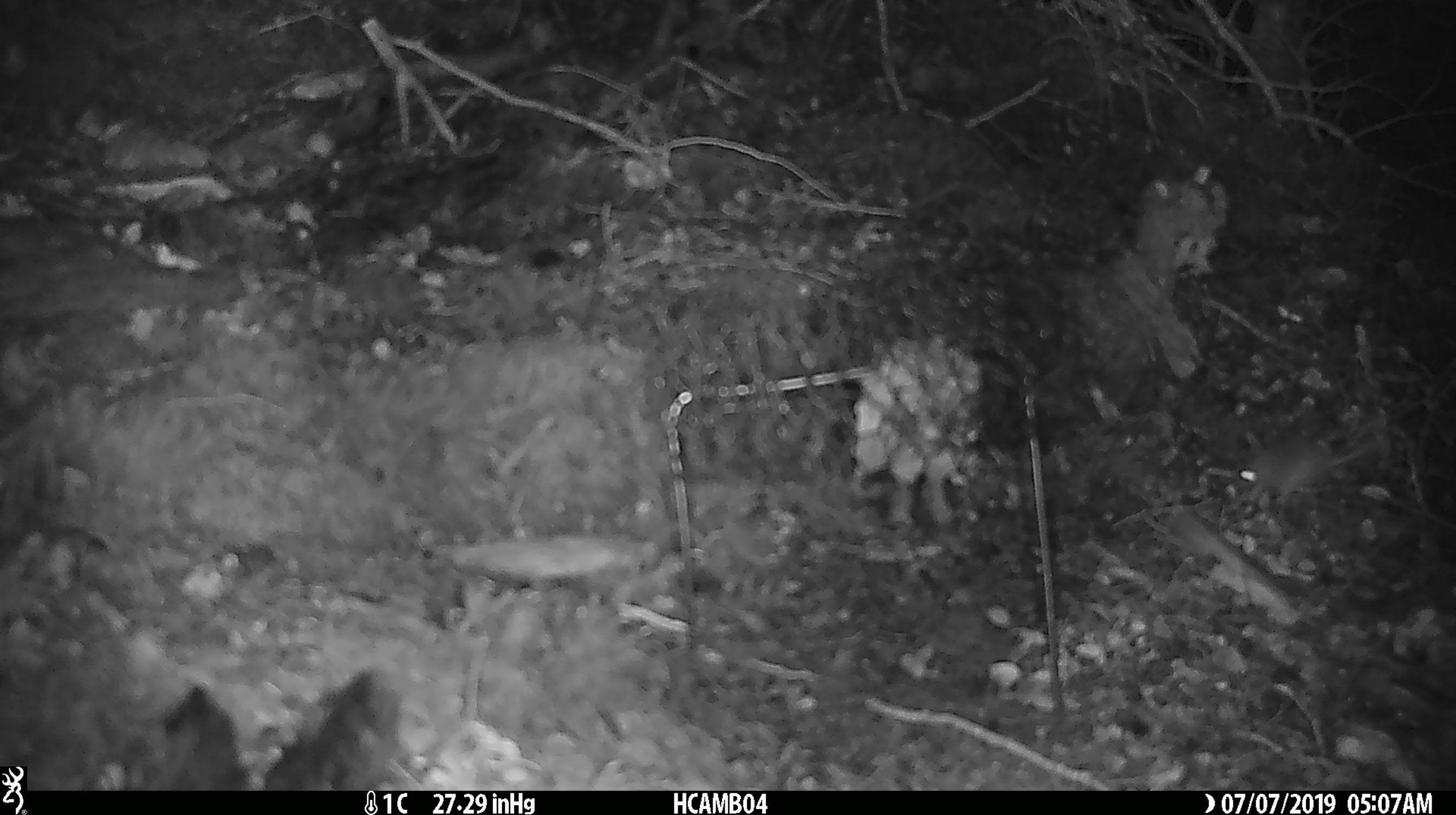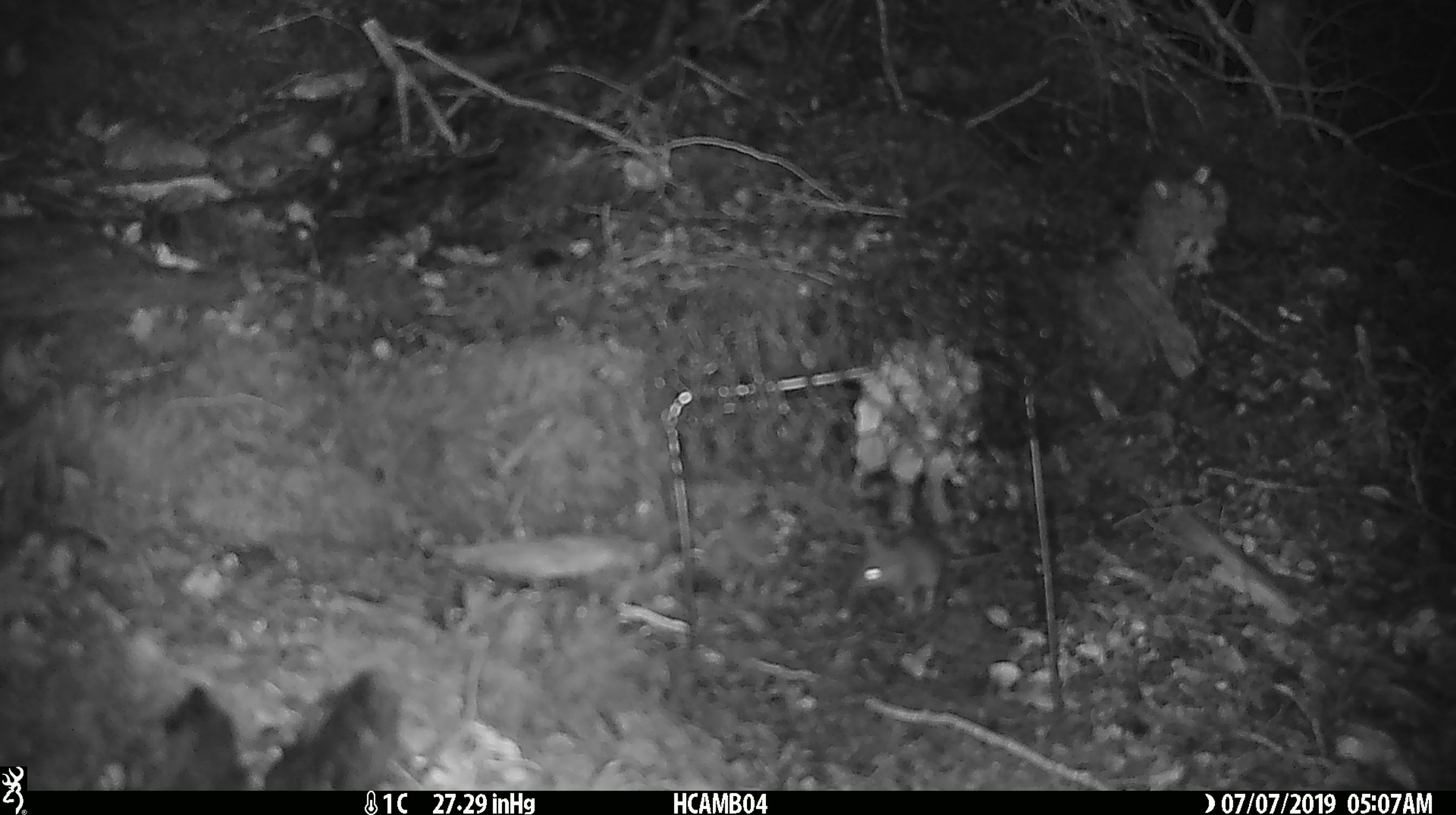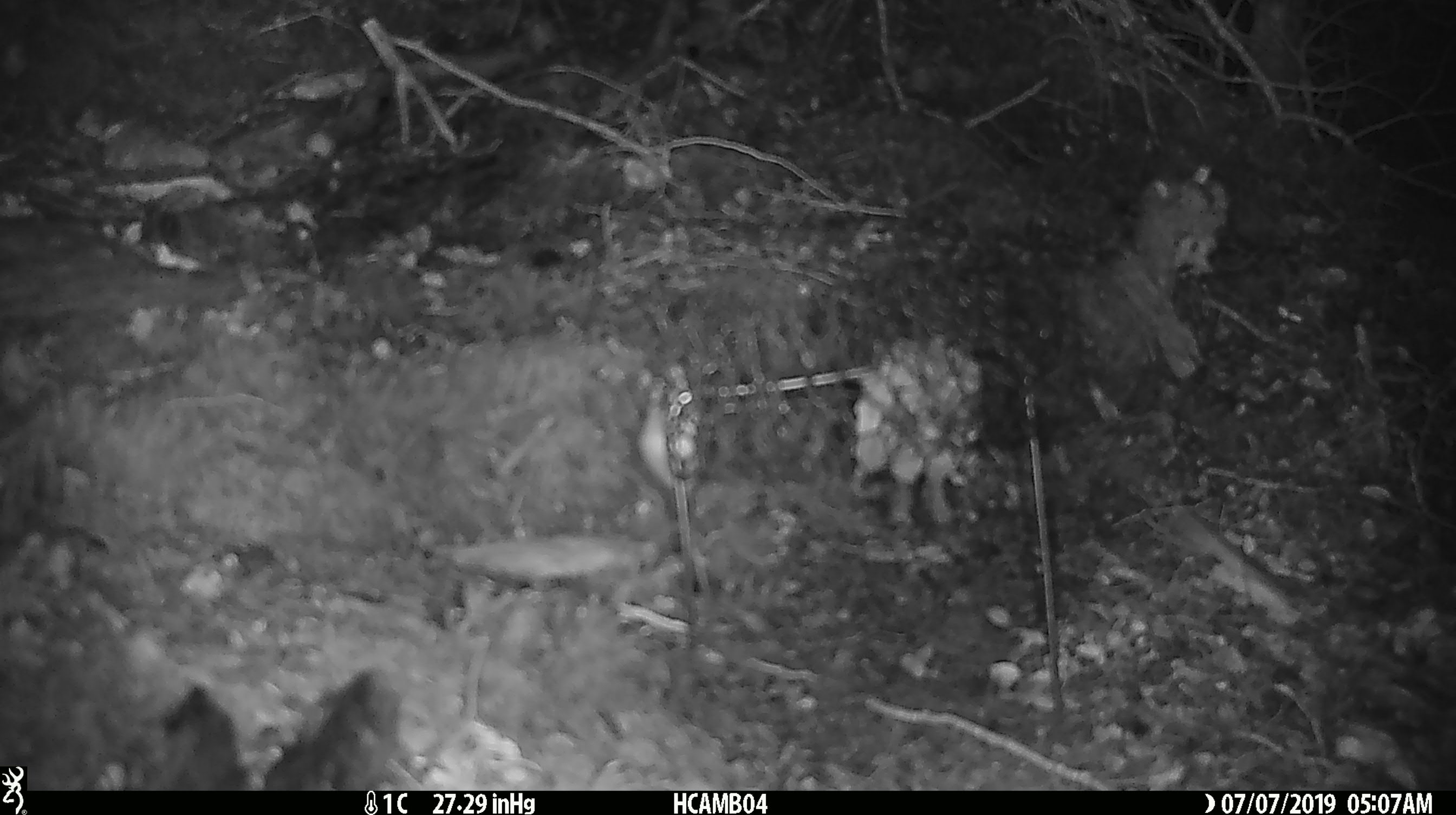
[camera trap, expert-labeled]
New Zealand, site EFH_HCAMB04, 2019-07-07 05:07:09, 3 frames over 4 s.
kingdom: Animalia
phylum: Chordata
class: Mammalia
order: Rodentia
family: Muridae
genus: Mus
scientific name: Mus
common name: mouse